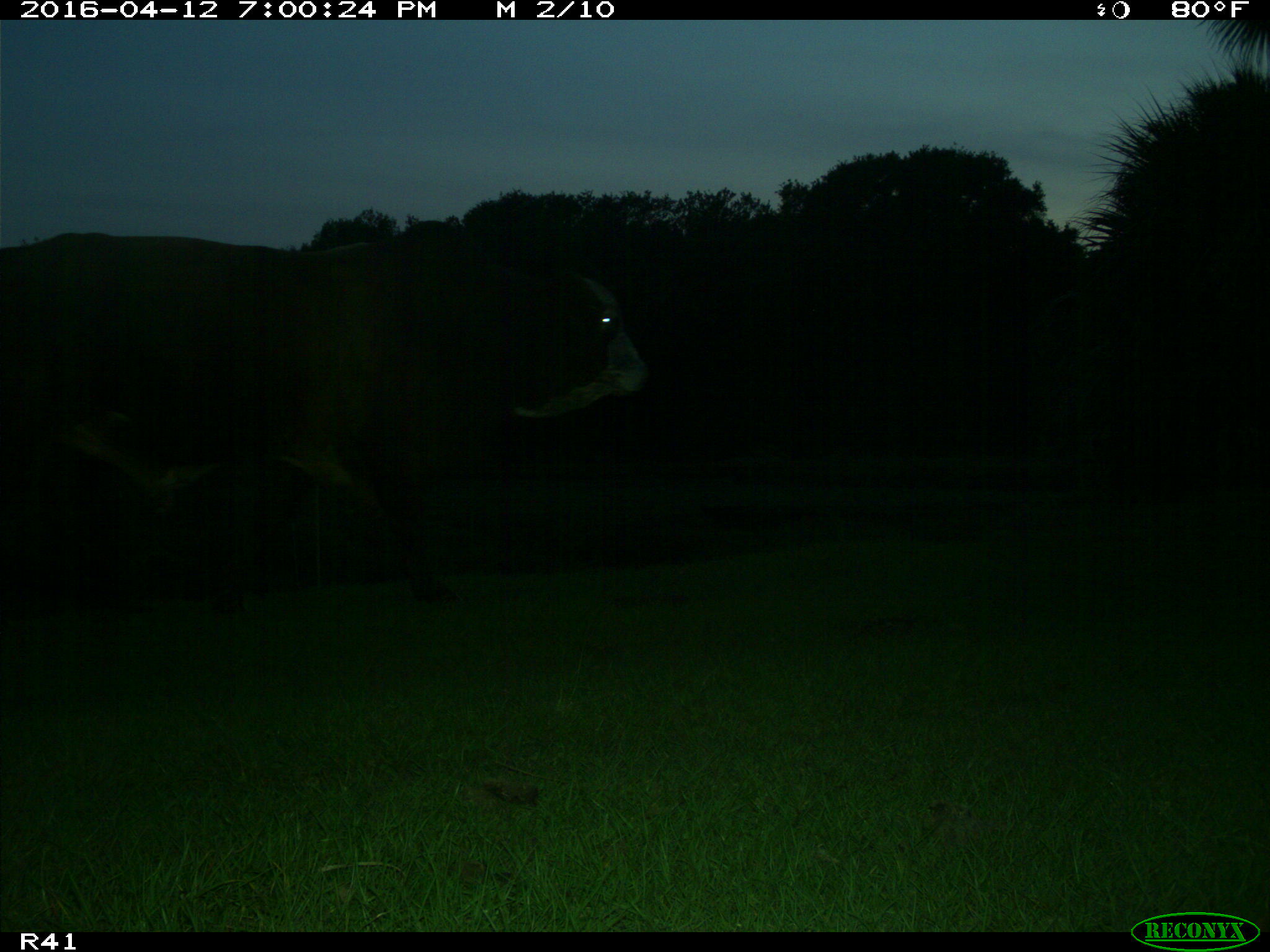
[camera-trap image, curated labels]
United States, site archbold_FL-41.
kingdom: Animalia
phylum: Chordata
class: Mammalia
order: Artiodactyla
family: Bovidae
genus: Bos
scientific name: Bos taurus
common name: domestic cow